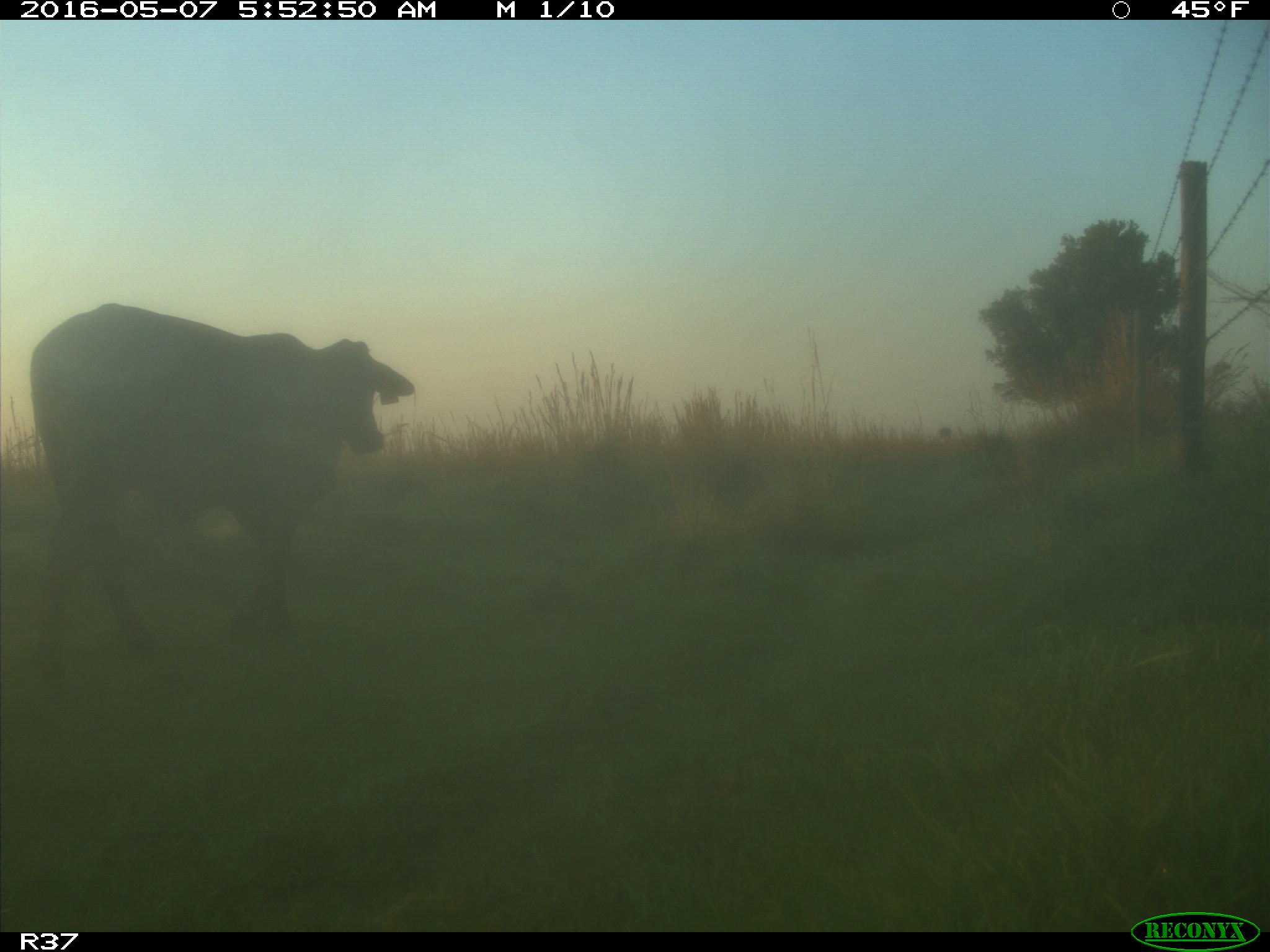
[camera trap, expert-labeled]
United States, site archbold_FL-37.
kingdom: Animalia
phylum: Chordata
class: Mammalia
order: Artiodactyla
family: Bovidae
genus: Bos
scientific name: Bos taurus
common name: domestic cow